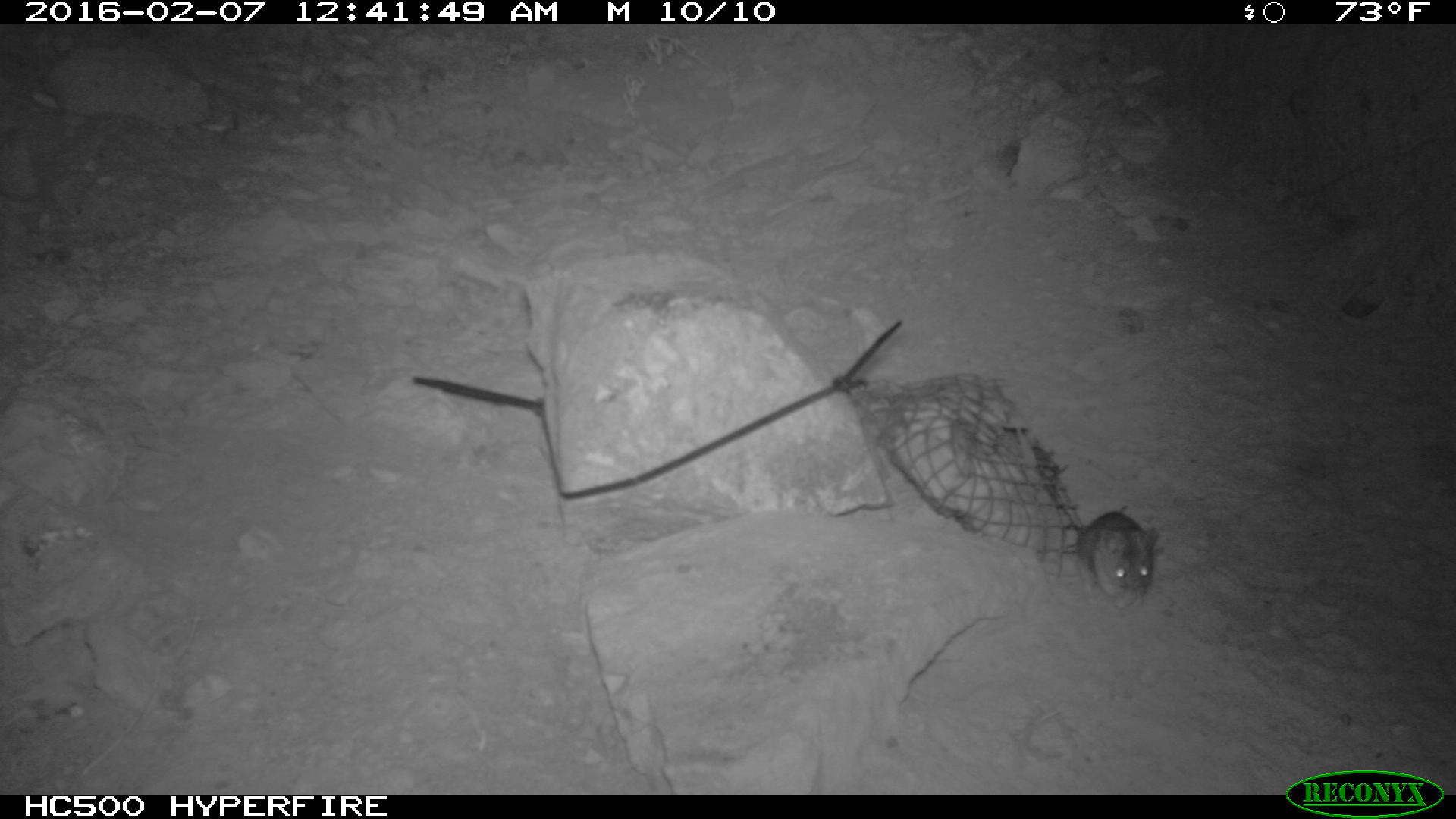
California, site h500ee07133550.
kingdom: Animalia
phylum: Chordata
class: Mammalia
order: Rodentia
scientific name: Rodentia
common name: rodent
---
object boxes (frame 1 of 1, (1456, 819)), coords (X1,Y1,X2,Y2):
rodent: (1059,509,1168,607)